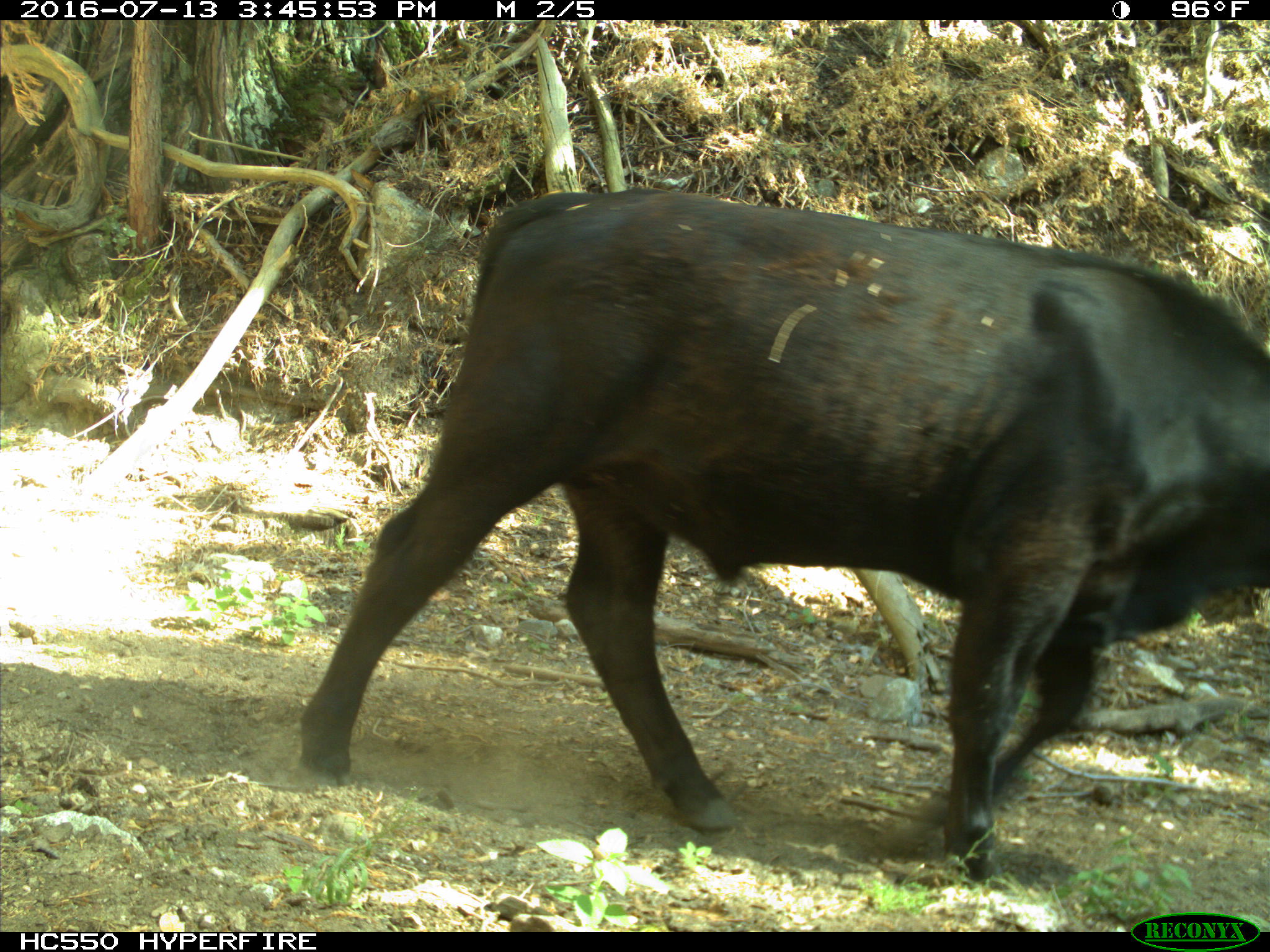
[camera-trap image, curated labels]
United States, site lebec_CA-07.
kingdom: Animalia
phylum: Chordata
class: Mammalia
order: Artiodactyla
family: Bovidae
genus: Bos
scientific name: Bos taurus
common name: domestic cow